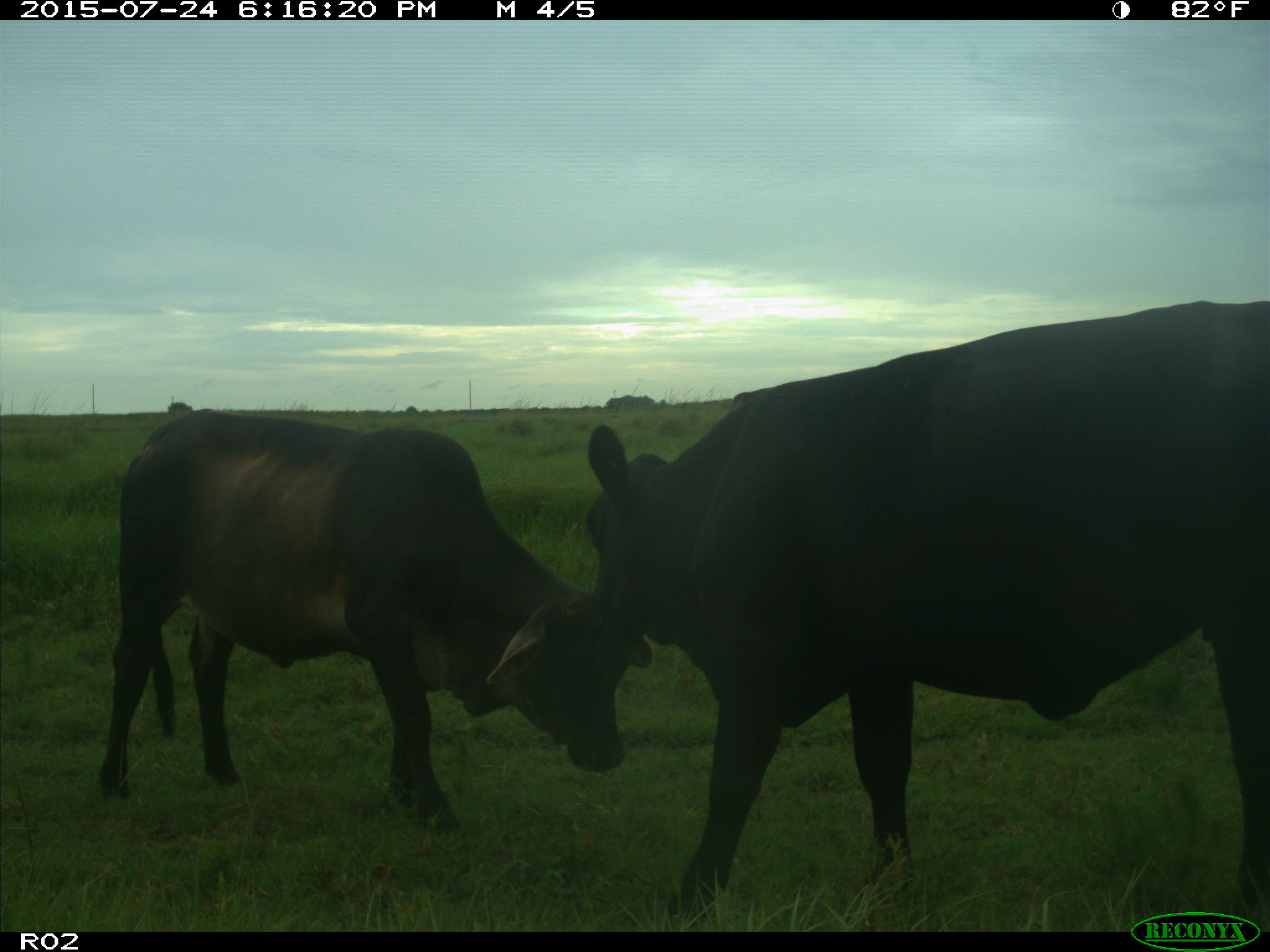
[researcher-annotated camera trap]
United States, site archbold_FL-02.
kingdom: Animalia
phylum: Chordata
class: Mammalia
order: Artiodactyla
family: Bovidae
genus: Bos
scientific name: Bos taurus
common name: domestic cow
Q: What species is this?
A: Bos taurus (domestic cow).